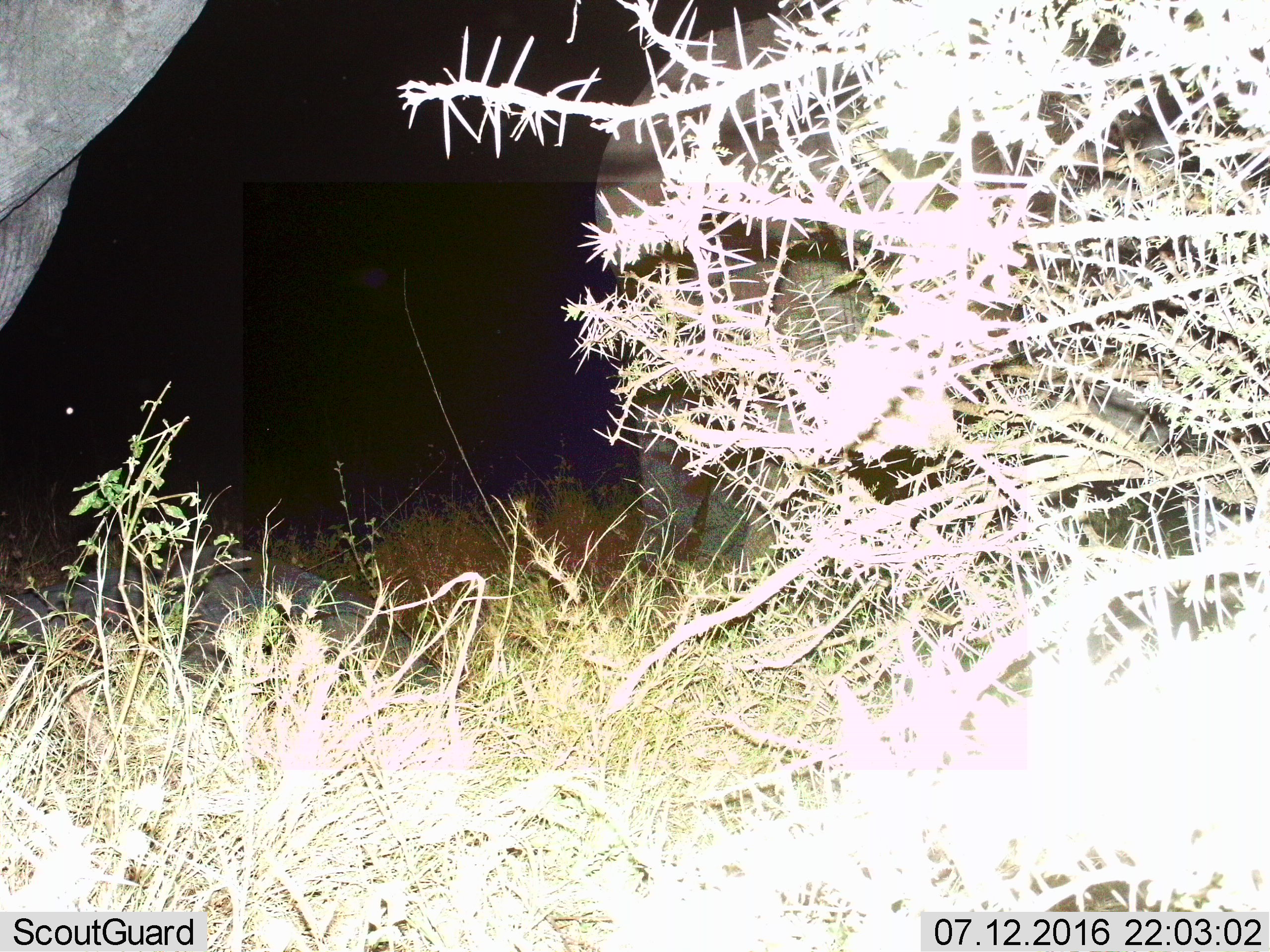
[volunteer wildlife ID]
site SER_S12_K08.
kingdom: Animalia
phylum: Chordata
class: Mammalia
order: Proboscidea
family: Elephantidae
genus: Loxodonta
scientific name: Loxodonta africana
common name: african bush elephant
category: elephant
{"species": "elephant (african bush elephant) (Loxodonta africana)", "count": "2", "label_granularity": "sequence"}